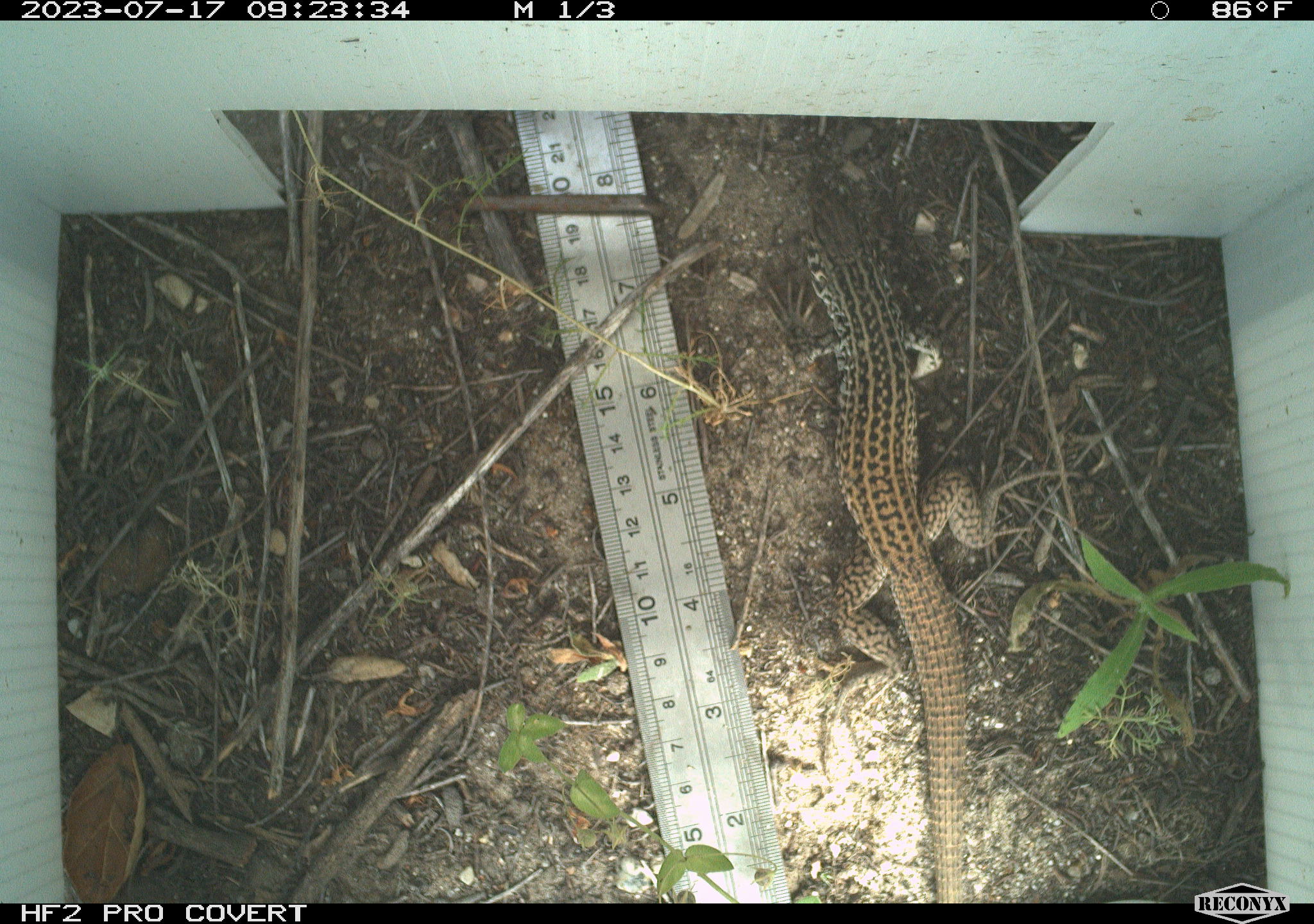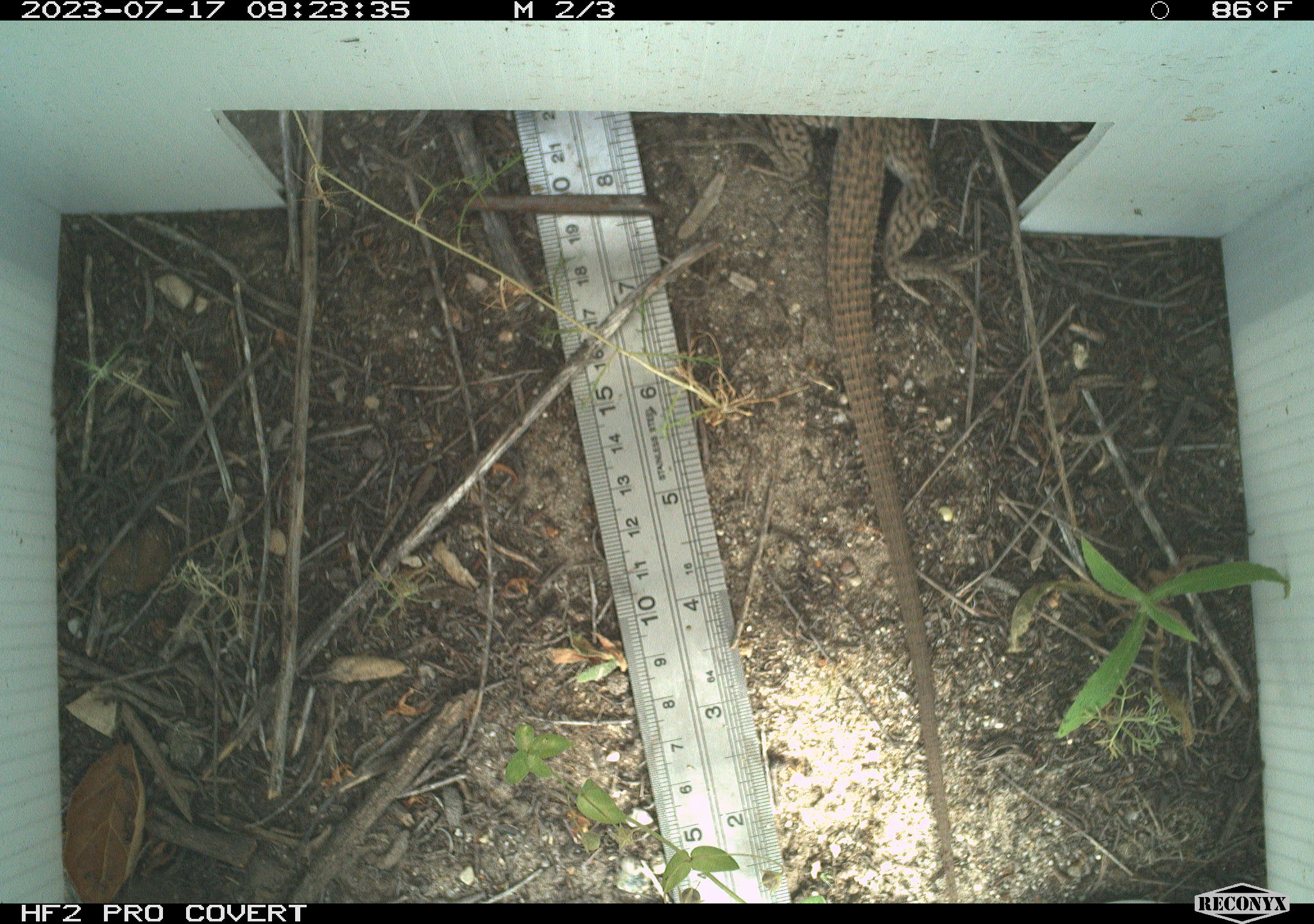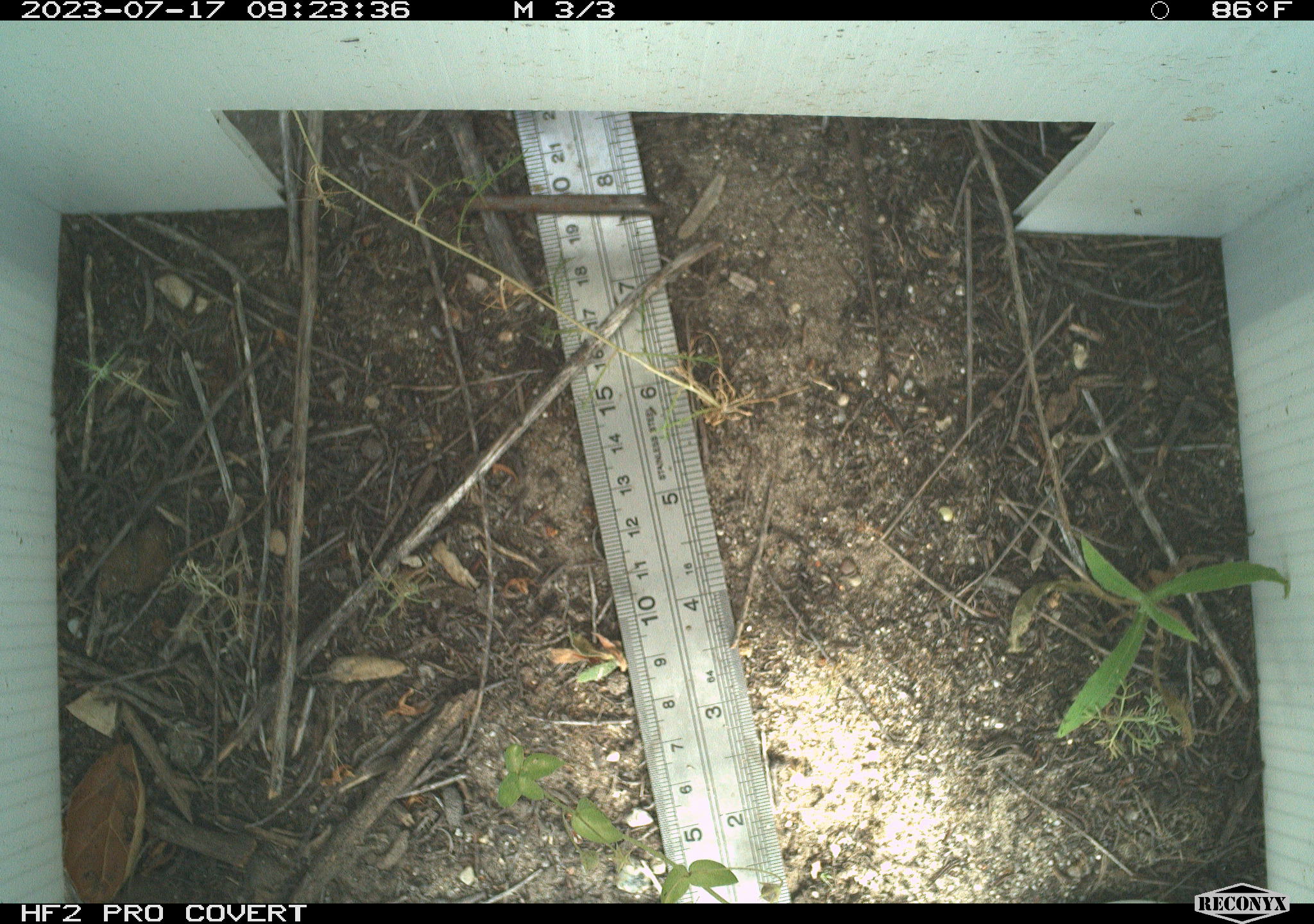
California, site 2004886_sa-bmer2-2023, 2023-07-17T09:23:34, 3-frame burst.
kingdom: Animalia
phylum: Chordata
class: Reptilia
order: Squamata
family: Teiidae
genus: Aspidoscelis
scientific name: Aspidoscelis tigris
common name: western whiptail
Western whiptail (Aspidoscelis tigris).